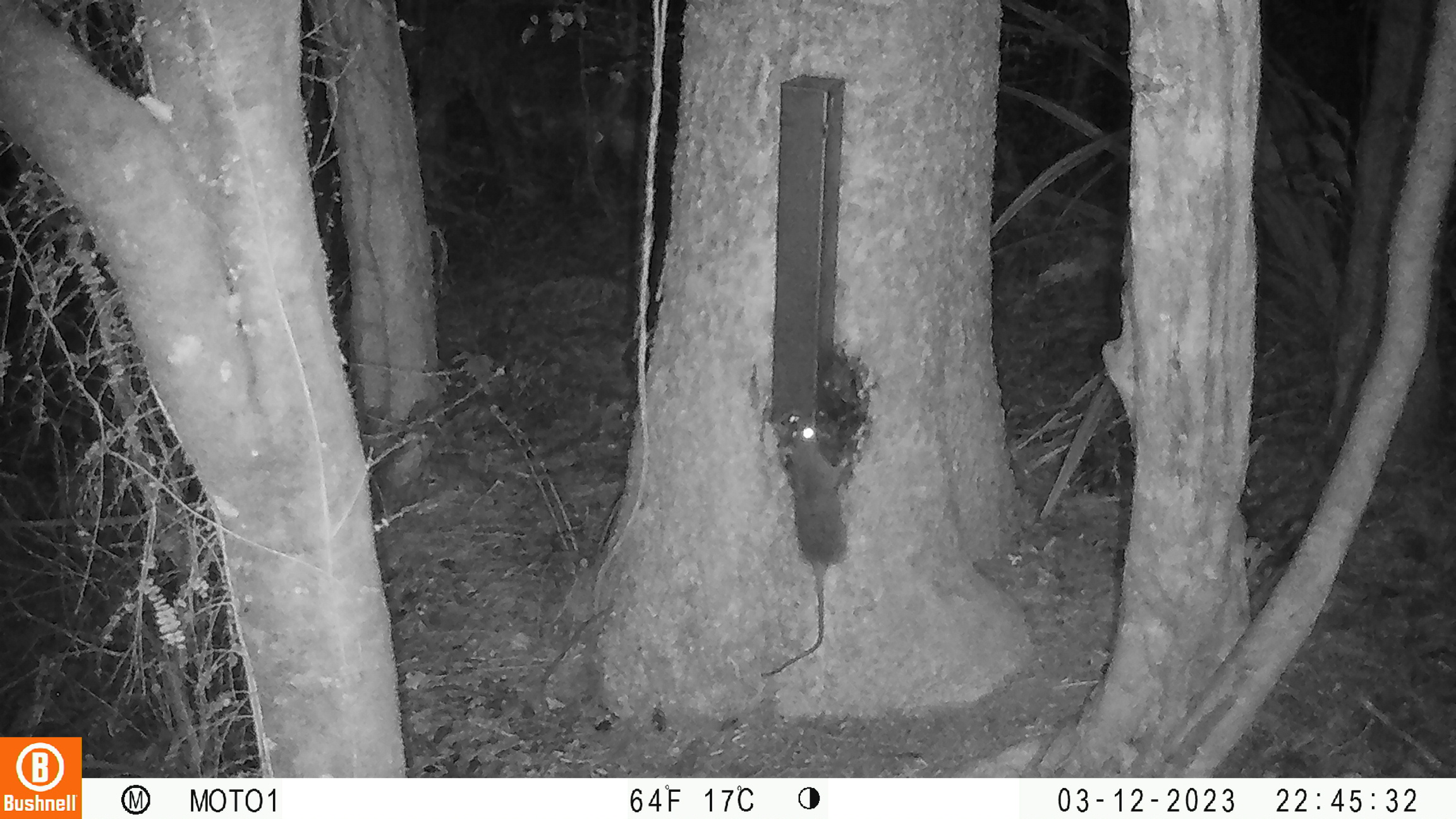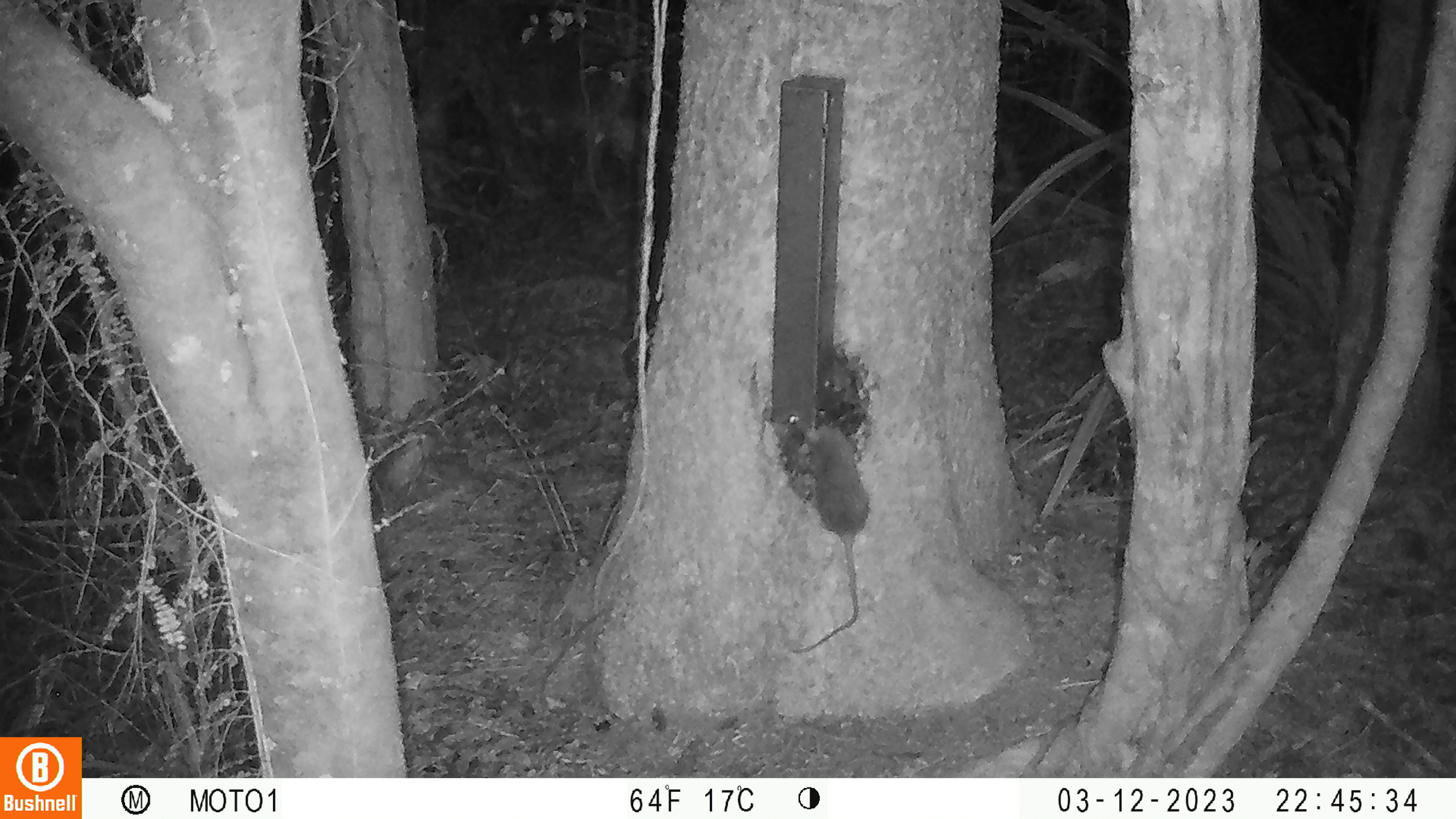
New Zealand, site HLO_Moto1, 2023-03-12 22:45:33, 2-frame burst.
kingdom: Animalia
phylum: Chordata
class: Mammalia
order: Rodentia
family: Muridae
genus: Rattus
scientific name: Rattus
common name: rat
Rat (Rattus).